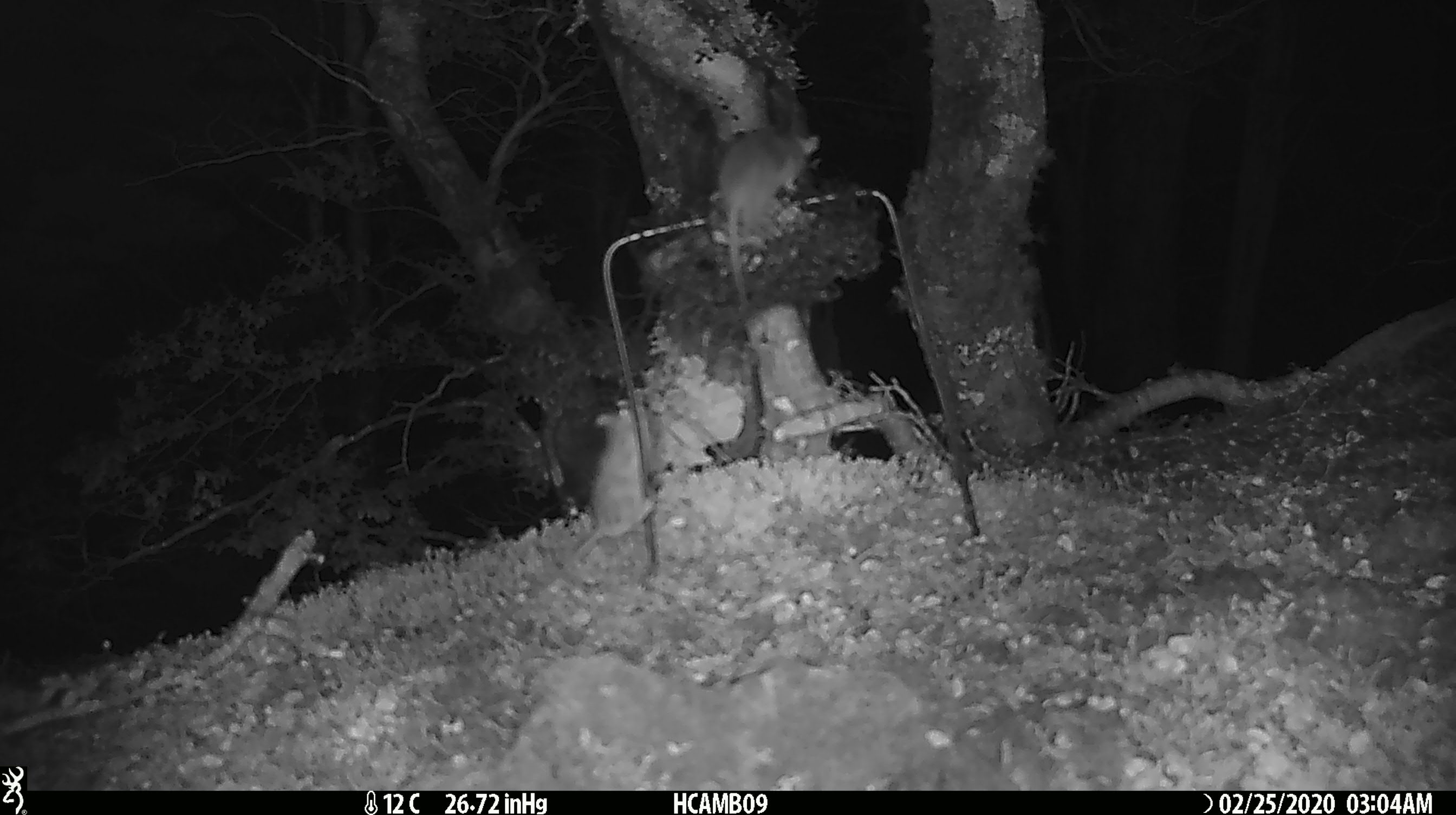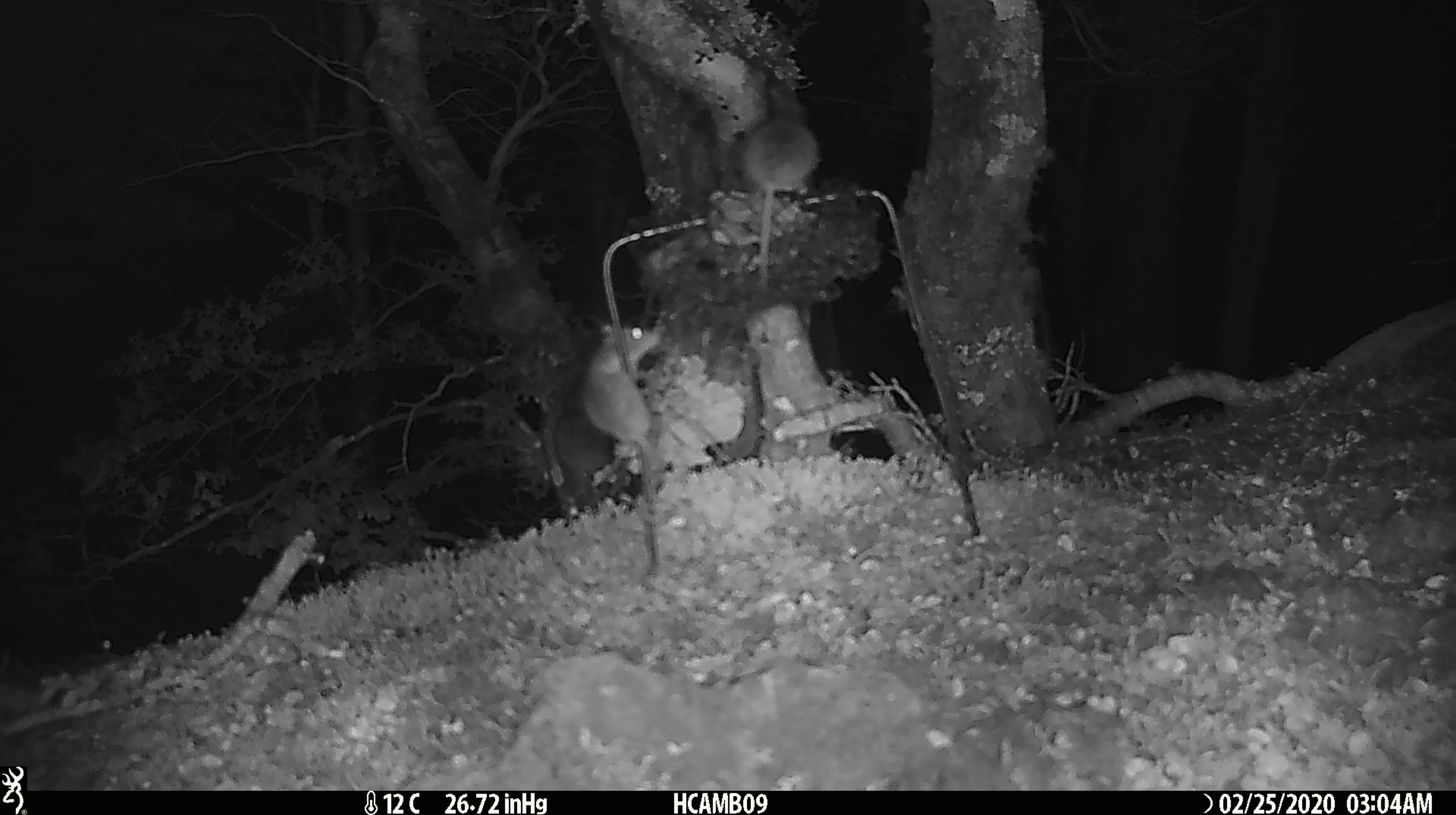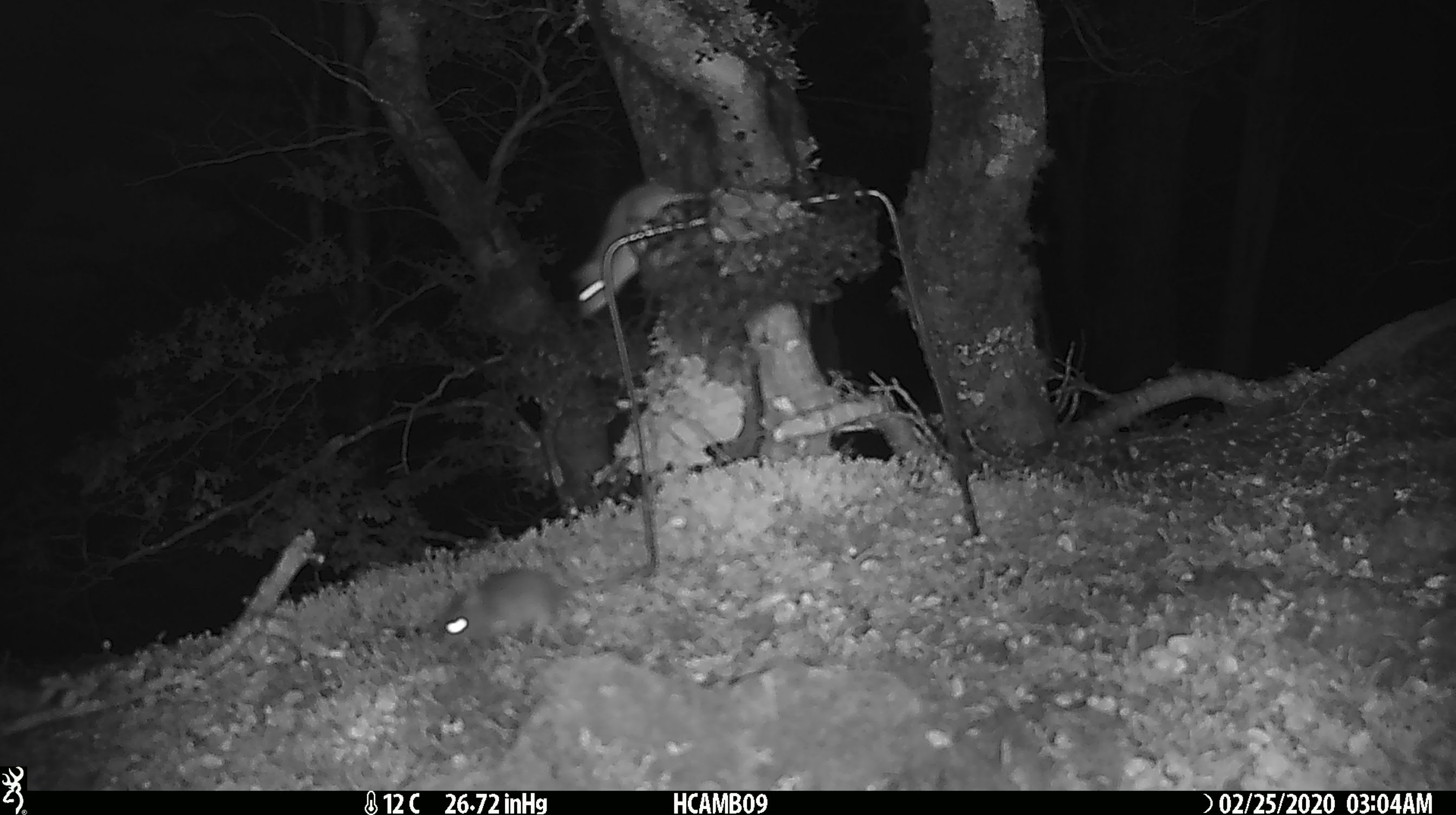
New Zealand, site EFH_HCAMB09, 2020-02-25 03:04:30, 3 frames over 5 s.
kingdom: Animalia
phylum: Chordata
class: Mammalia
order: Rodentia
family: Muridae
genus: Mus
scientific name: Mus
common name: mouse